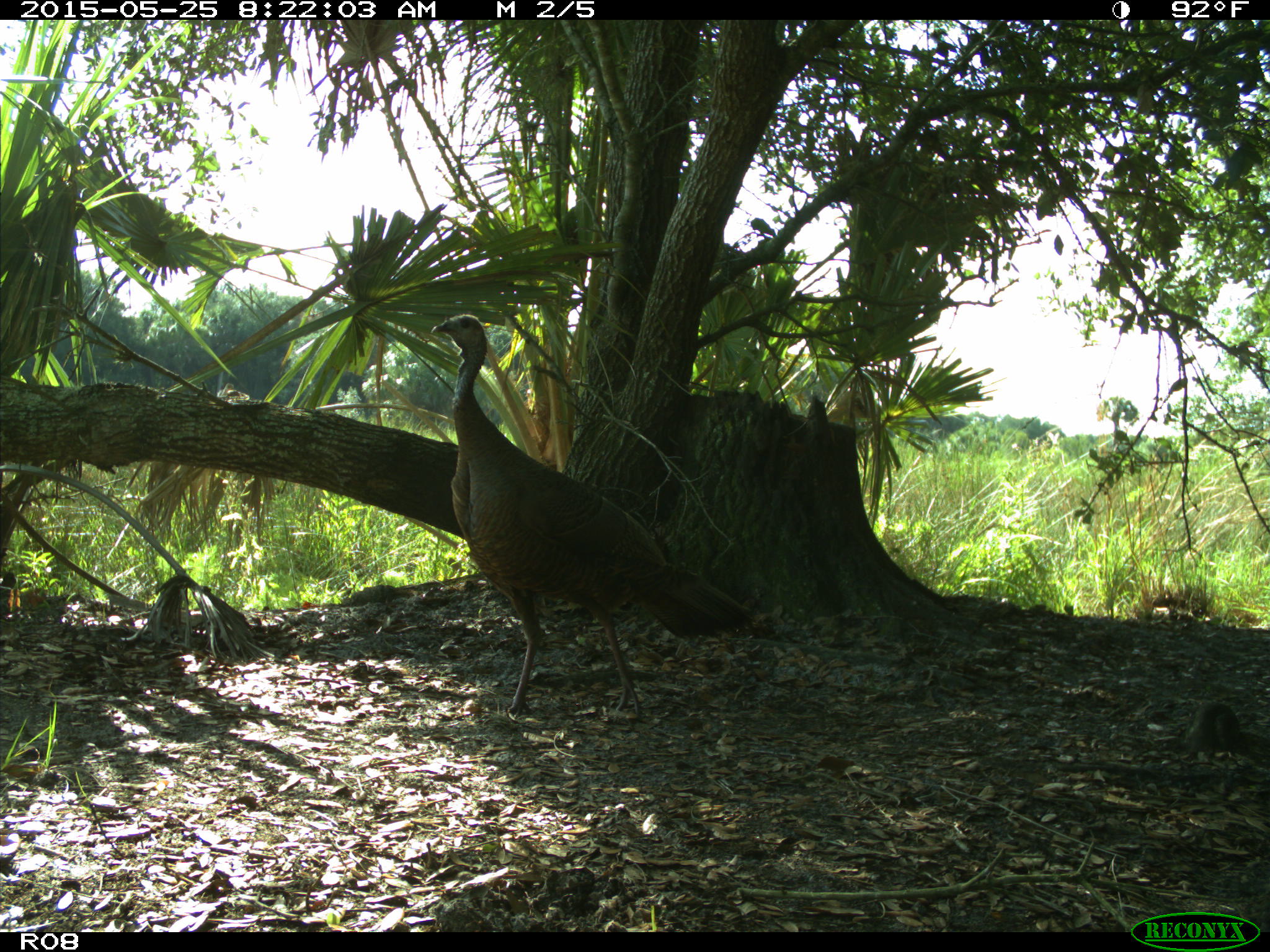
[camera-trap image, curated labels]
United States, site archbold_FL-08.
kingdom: Animalia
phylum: Chordata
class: Aves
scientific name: Aves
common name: birds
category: unidentified bird